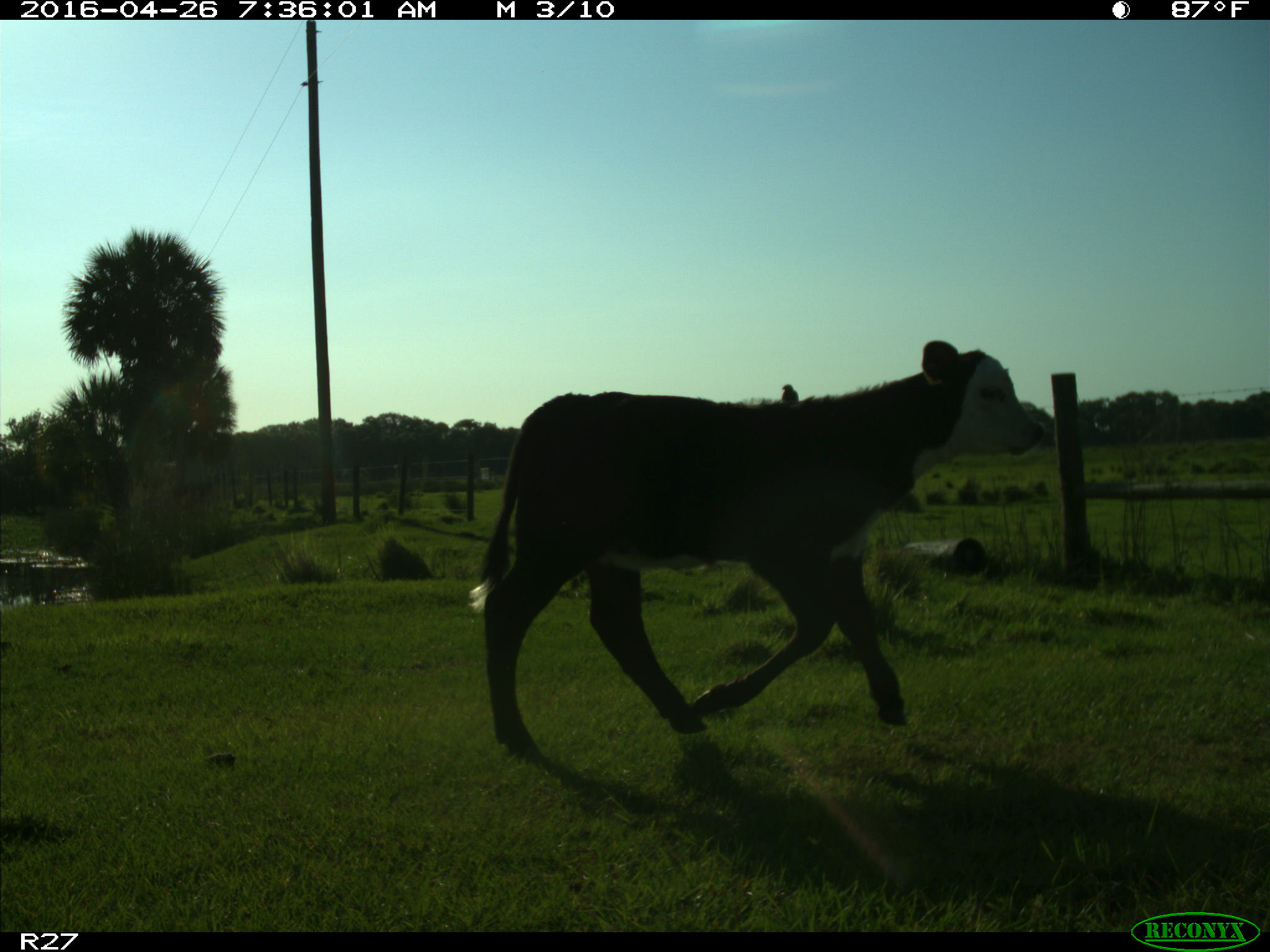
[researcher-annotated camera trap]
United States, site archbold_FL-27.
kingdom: Animalia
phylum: Chordata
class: Mammalia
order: Artiodactyla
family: Bovidae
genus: Bos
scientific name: Bos taurus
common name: domestic cow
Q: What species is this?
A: Bos taurus (domestic cow).